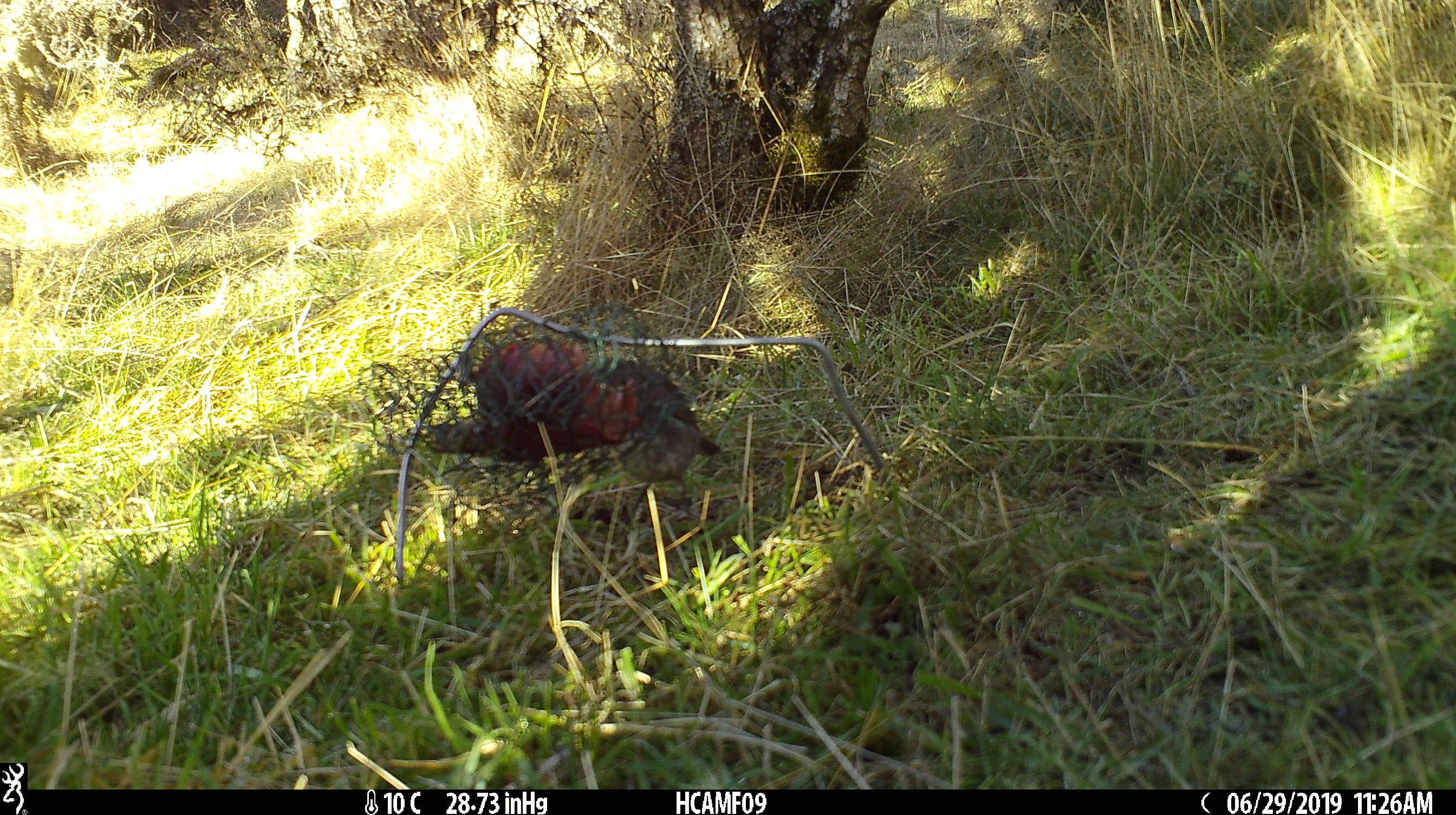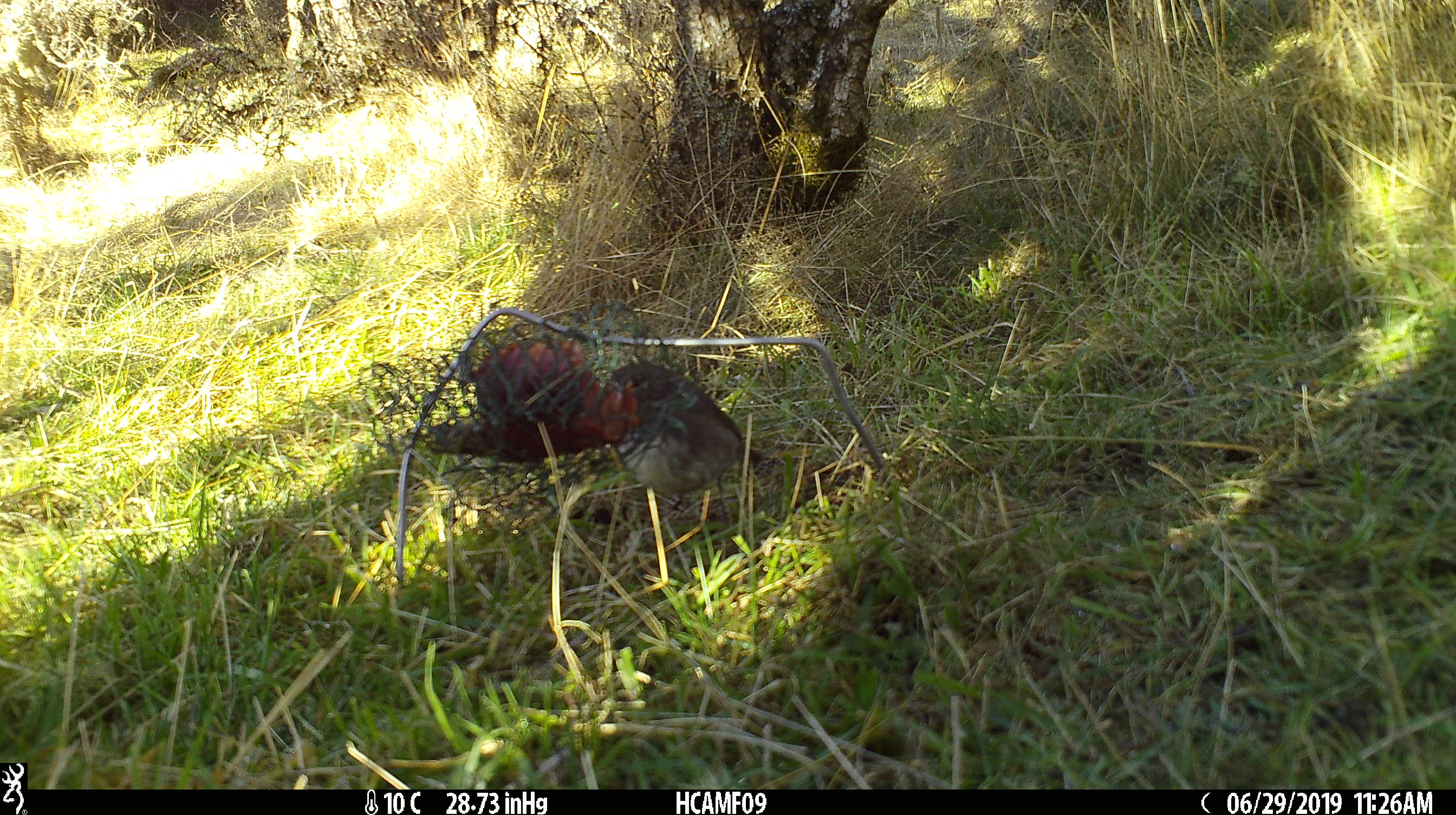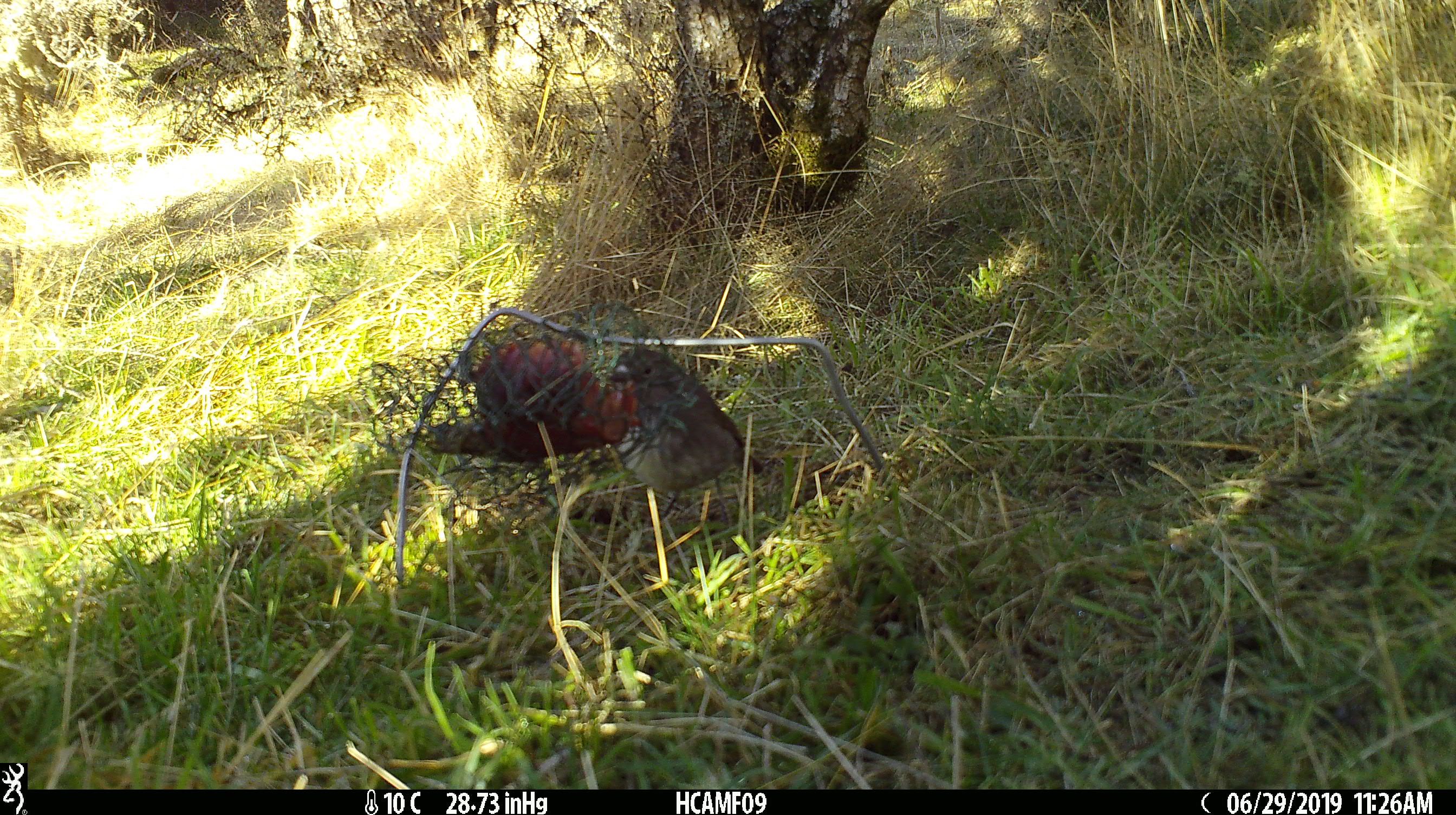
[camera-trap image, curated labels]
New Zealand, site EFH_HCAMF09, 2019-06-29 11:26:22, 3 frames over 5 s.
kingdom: Animalia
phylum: Chordata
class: Aves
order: Passeriformes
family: Petroicidae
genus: Petroica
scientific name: Petroica australis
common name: new zealand robin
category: robin